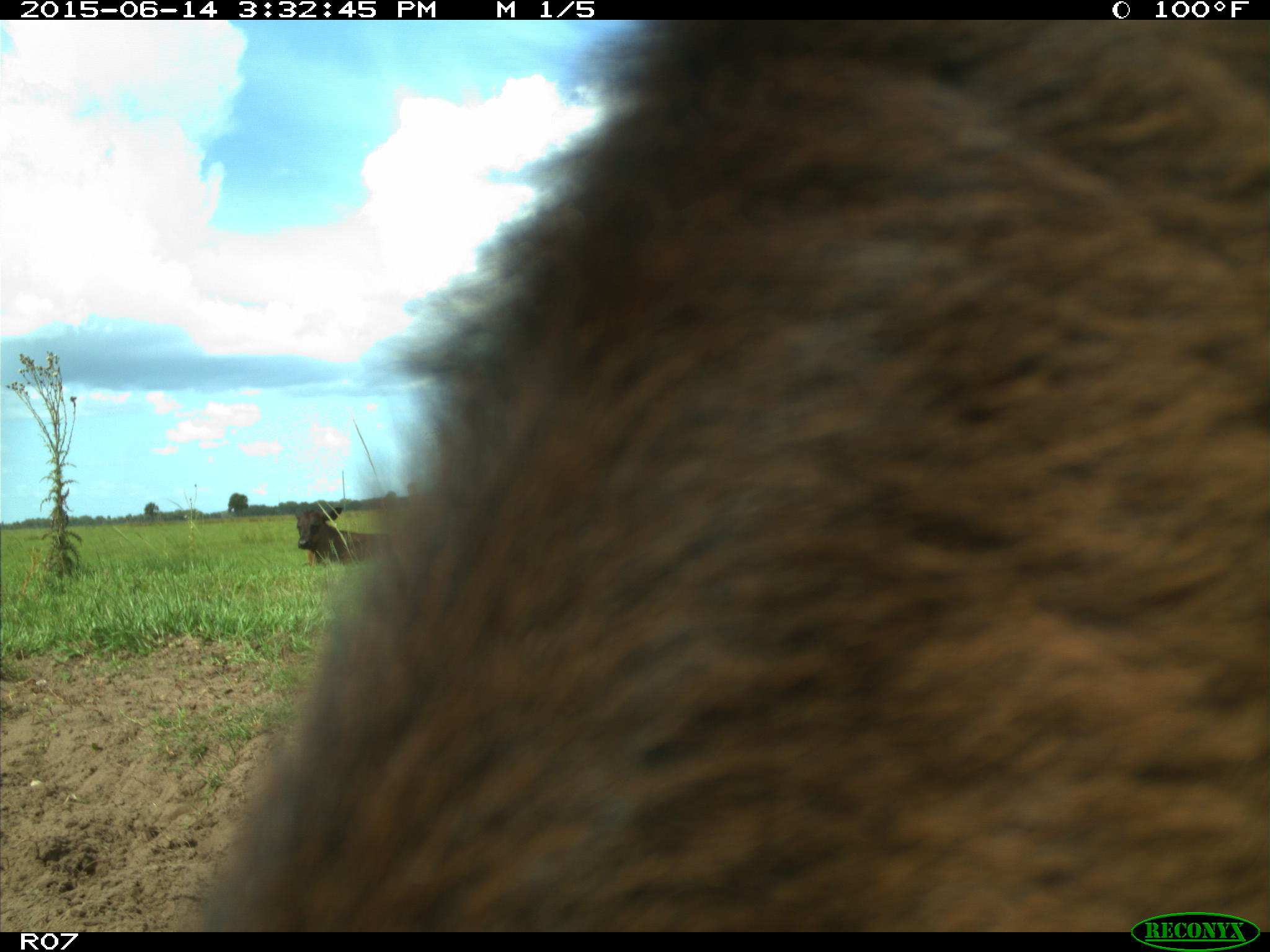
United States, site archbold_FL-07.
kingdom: Animalia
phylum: Chordata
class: Mammalia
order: Artiodactyla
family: Bovidae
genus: Bos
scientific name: Bos taurus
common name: domestic cow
Bos taurus (domestic cow).